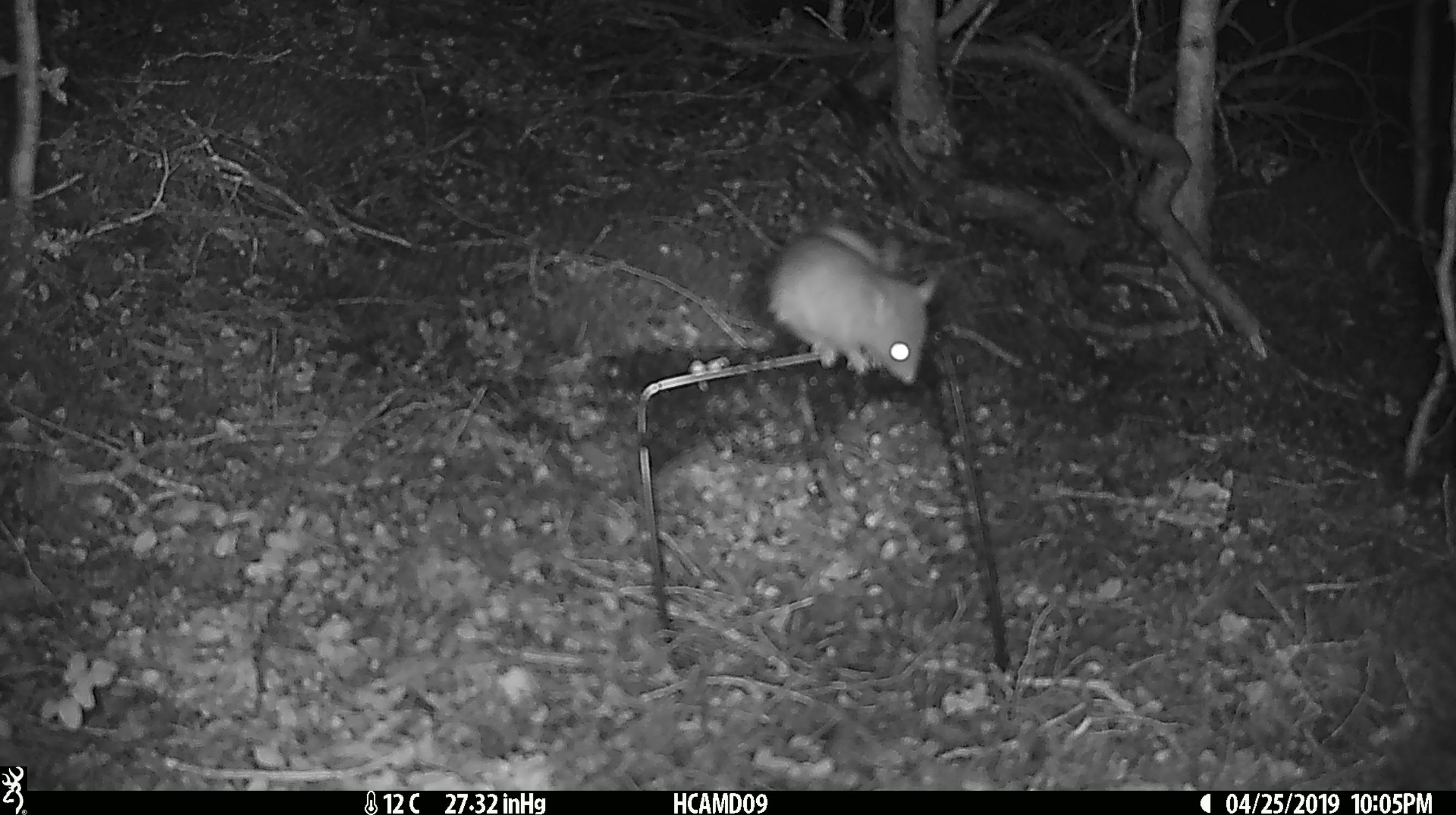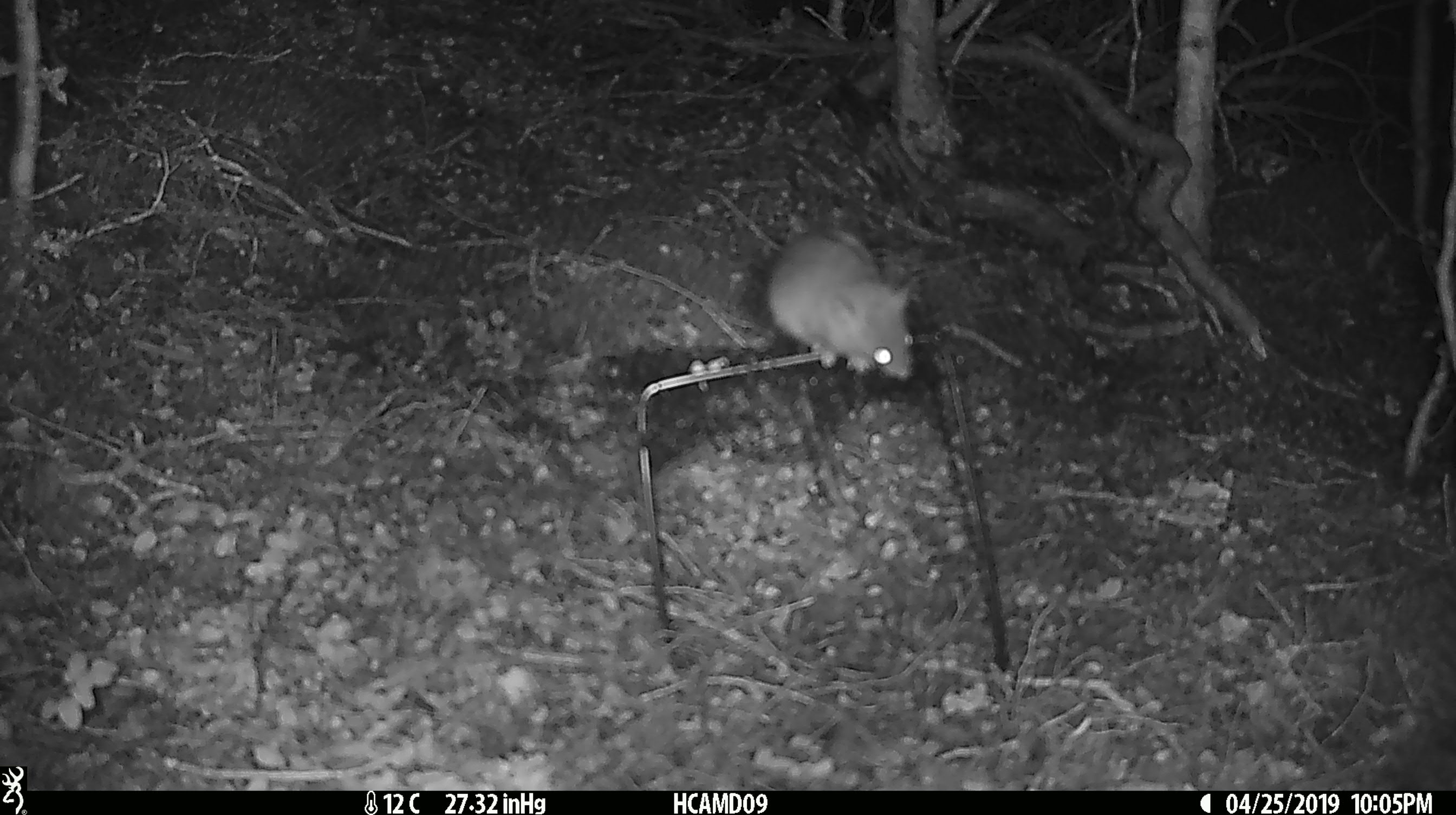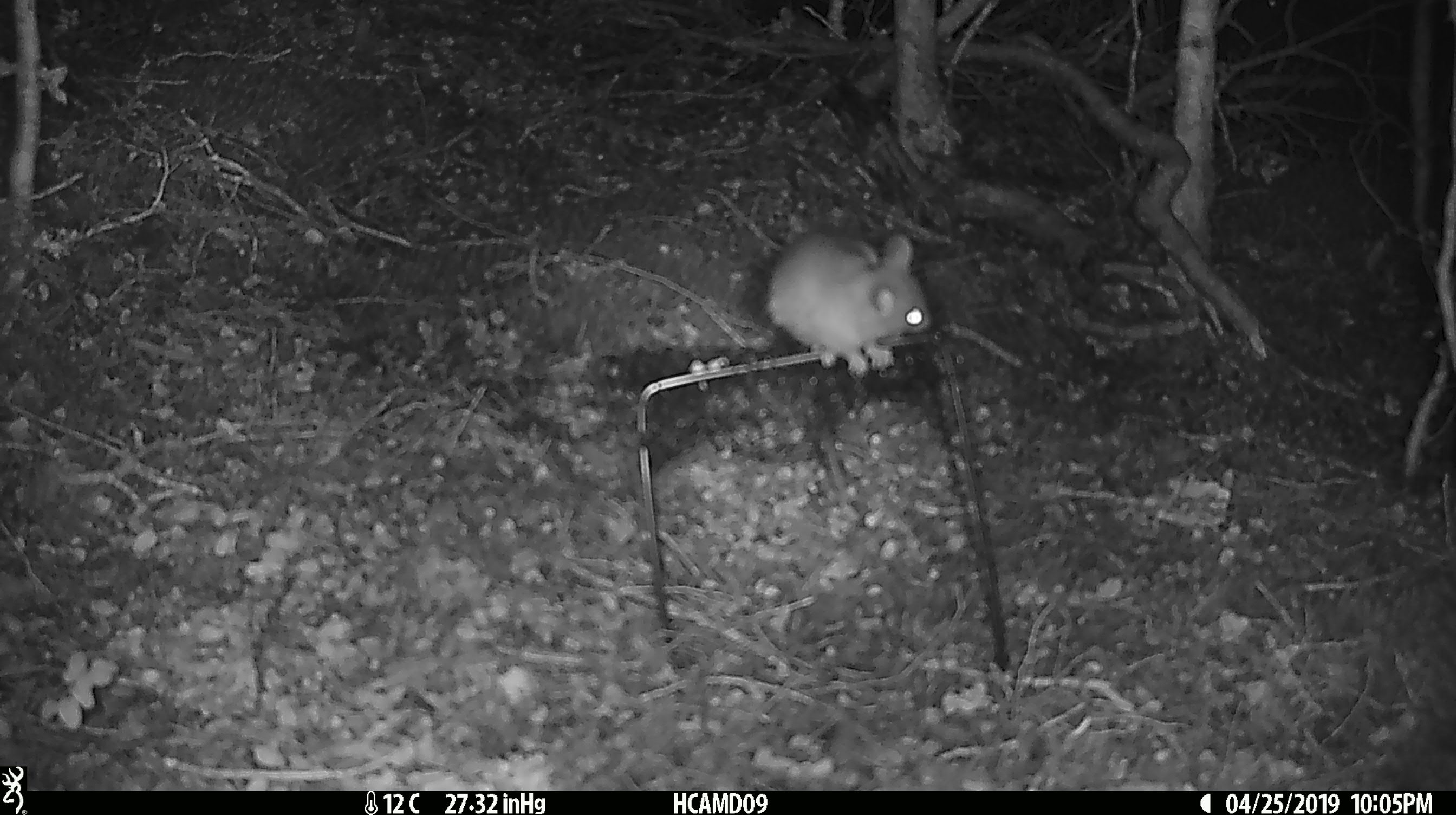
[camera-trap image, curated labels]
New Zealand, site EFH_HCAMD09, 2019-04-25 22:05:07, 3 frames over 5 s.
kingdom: Animalia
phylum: Chordata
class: Mammalia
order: Rodentia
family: Muridae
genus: Rattus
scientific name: Rattus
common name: rat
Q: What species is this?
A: Rat (Rattus).